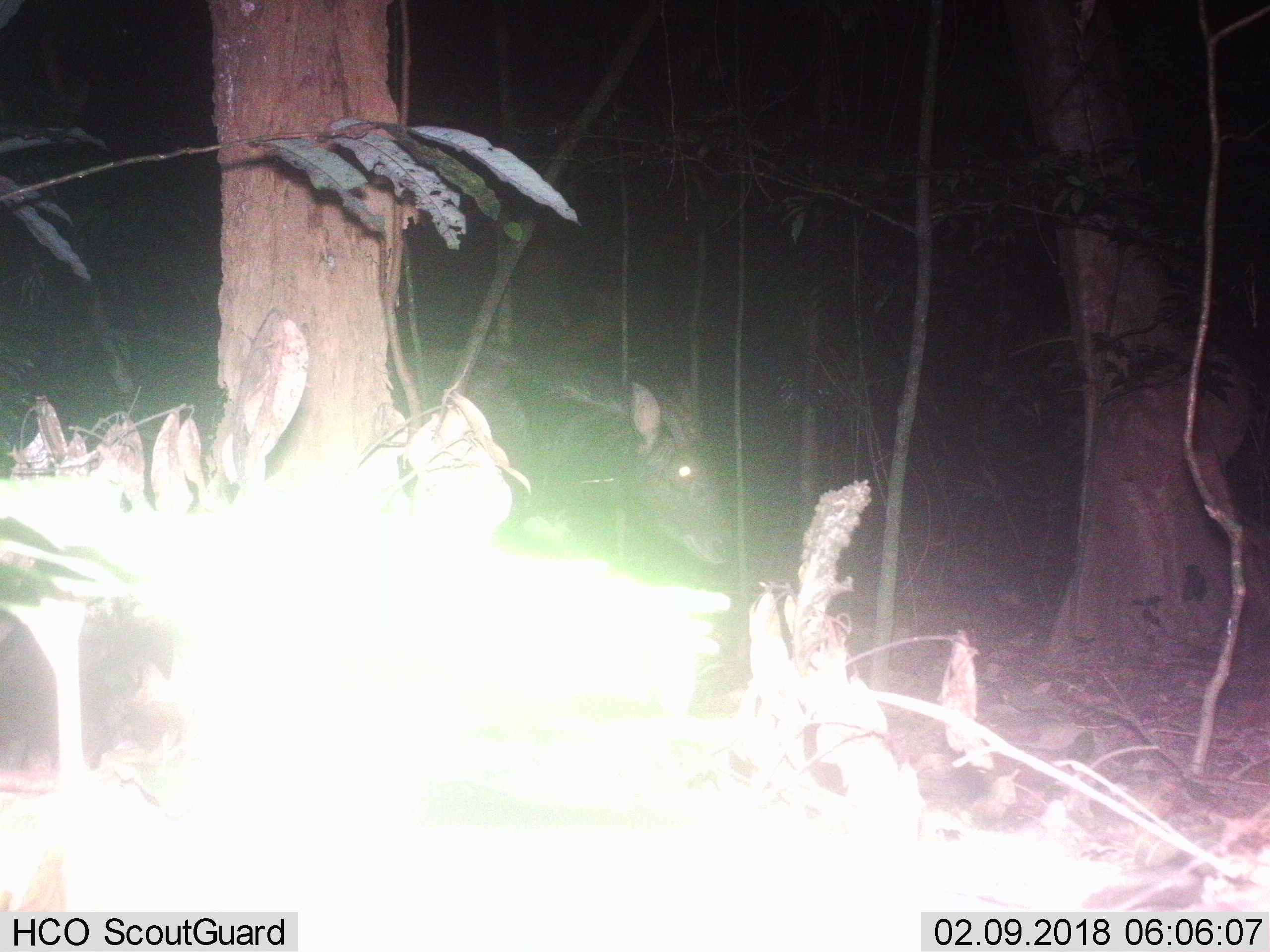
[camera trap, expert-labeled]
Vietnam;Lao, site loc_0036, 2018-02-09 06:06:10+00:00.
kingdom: Animalia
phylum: Chordata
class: Mammalia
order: Artiodactyla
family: Bovidae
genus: Capricornis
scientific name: Capricornis sumatraensis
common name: chinese serow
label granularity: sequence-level